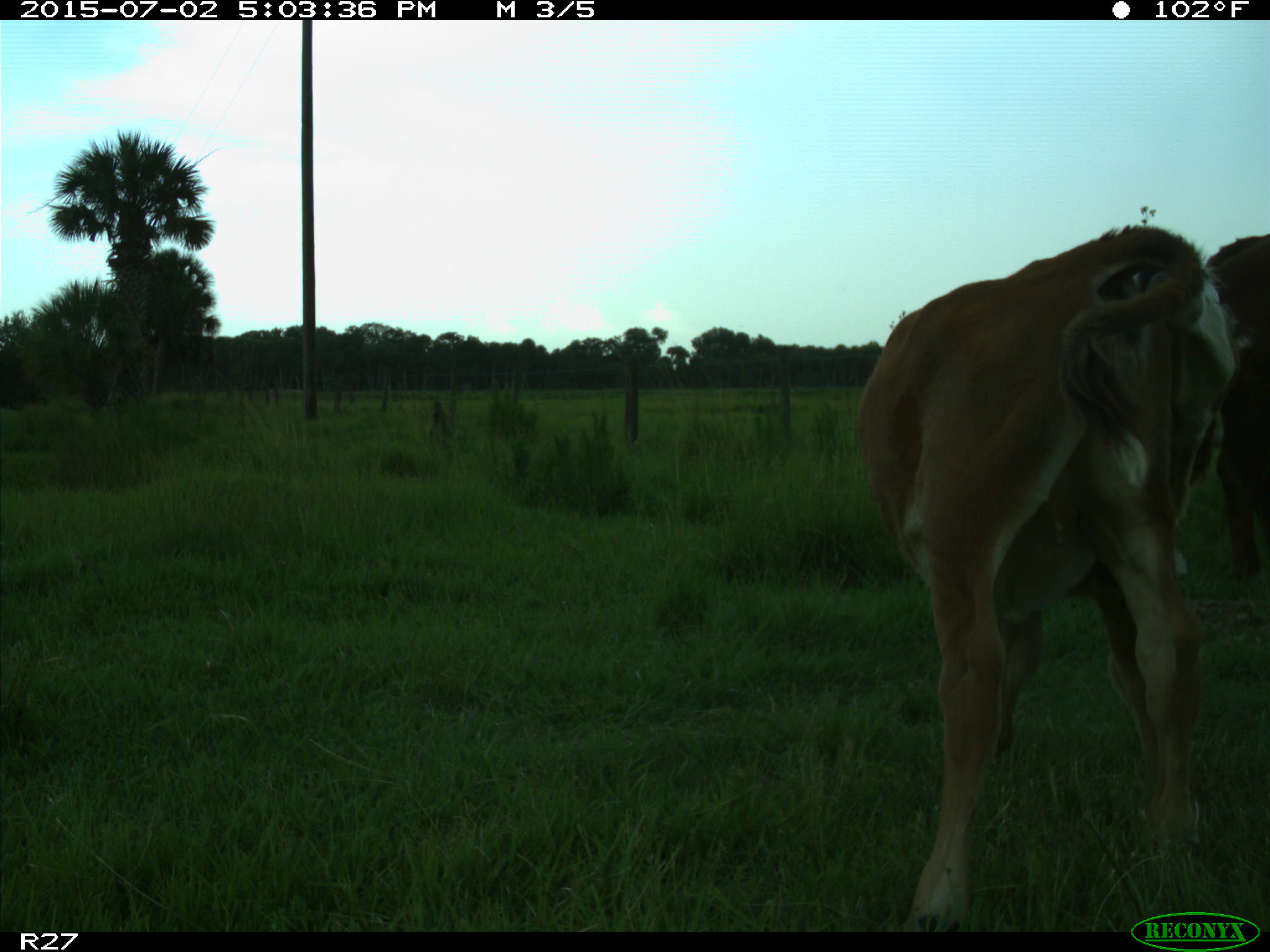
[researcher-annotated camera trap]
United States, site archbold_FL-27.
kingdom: Animalia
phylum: Chordata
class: Mammalia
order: Artiodactyla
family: Bovidae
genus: Bos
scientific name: Bos taurus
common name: domestic cow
Bos taurus (domestic cow).